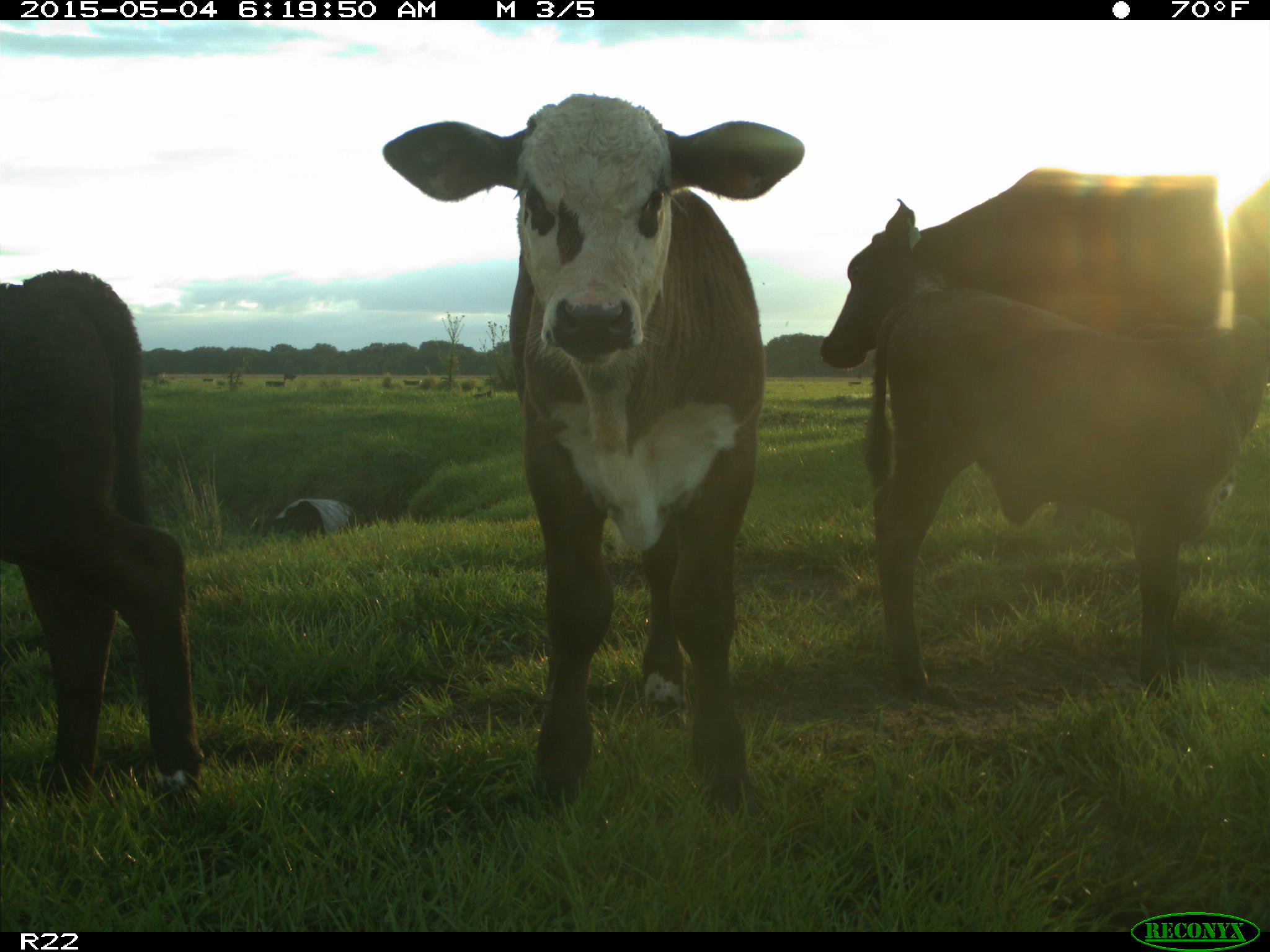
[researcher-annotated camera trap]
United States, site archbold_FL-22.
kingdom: Animalia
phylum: Chordata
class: Mammalia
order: Artiodactyla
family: Bovidae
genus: Bos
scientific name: Bos taurus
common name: domestic cow